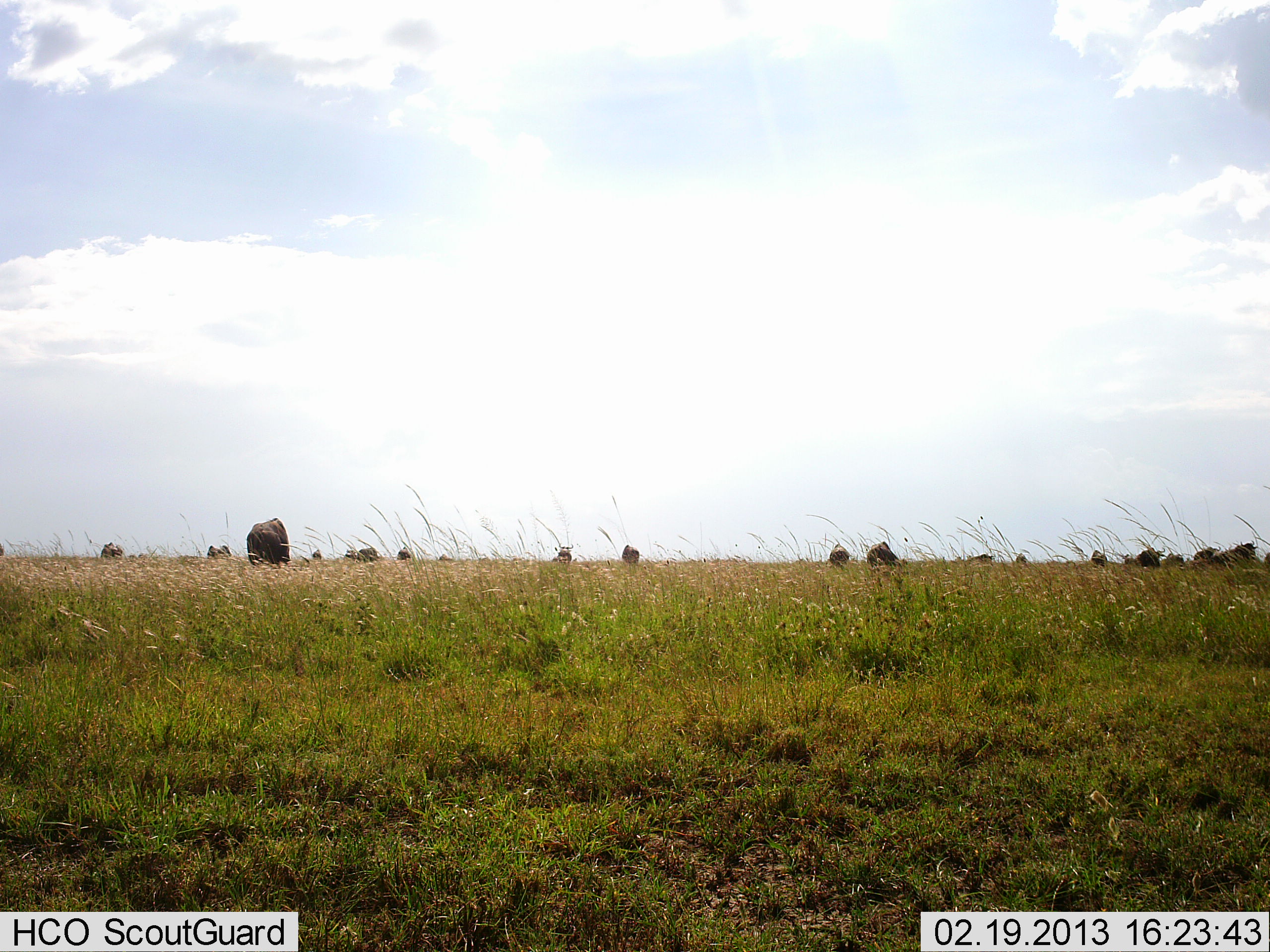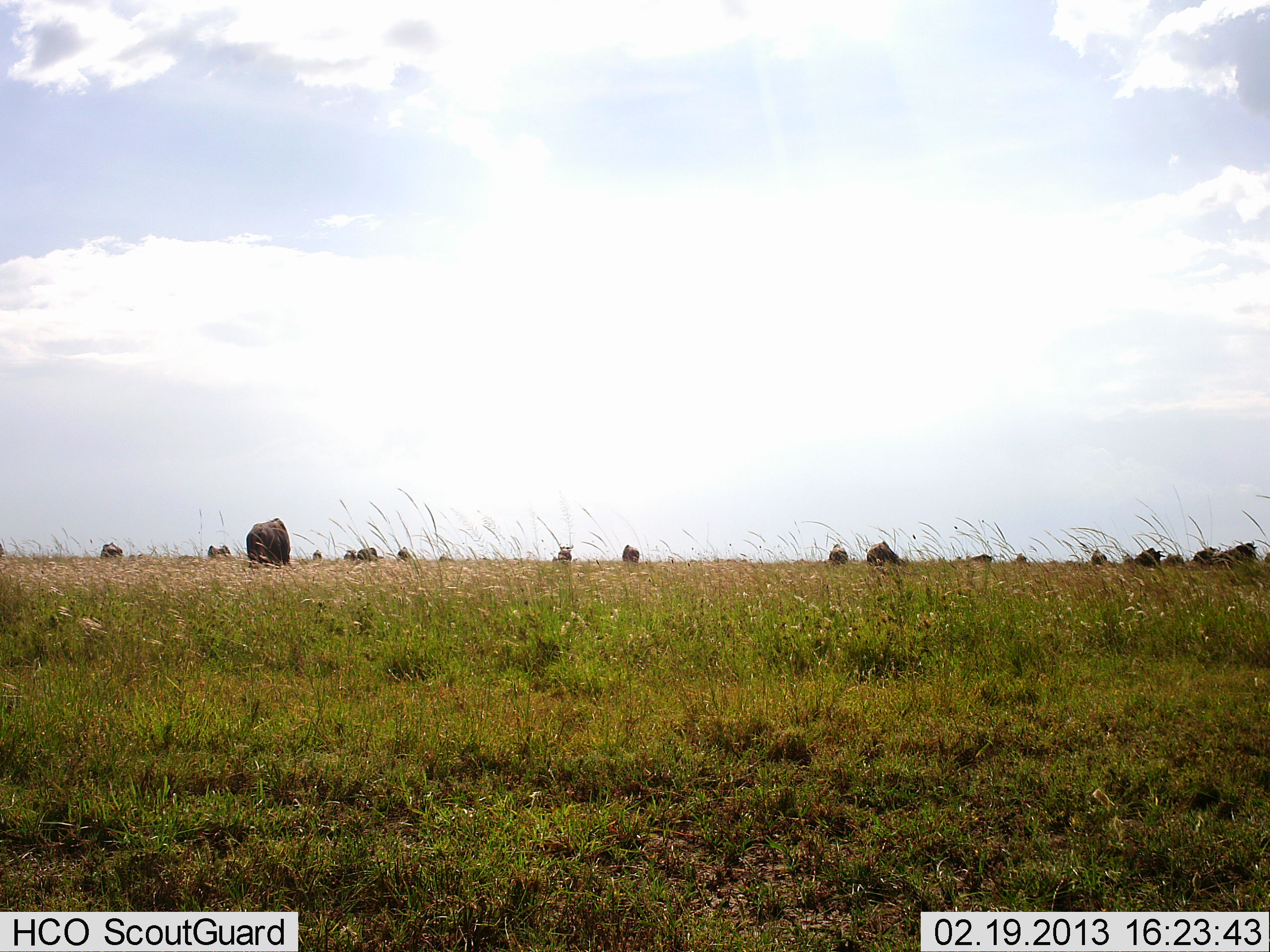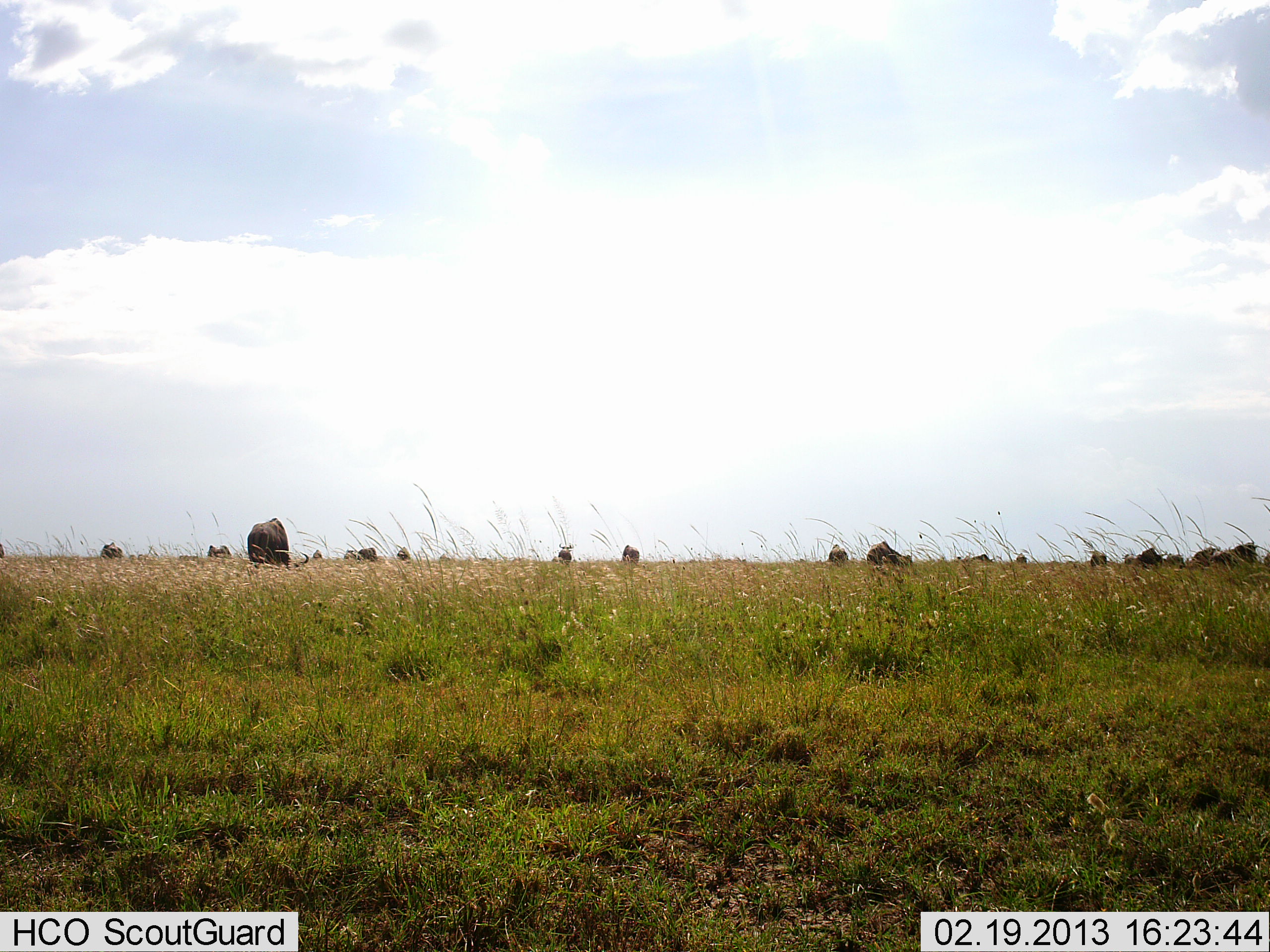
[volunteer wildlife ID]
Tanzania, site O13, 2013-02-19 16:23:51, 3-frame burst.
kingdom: Animalia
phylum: Chordata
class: Mammalia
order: Artiodactyla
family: Bovidae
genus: Connochaetes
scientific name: Connochaetes taurinus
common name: blue wildebeest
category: wildebeest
Wildebeest (blue wildebeest) (Connochaetes taurinus), count 11-50. Behavior (volunteer vote fractions): standing 71%, resting 7%, moving 7%, interacting 0%. Young present (vote fraction): 0%. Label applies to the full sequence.